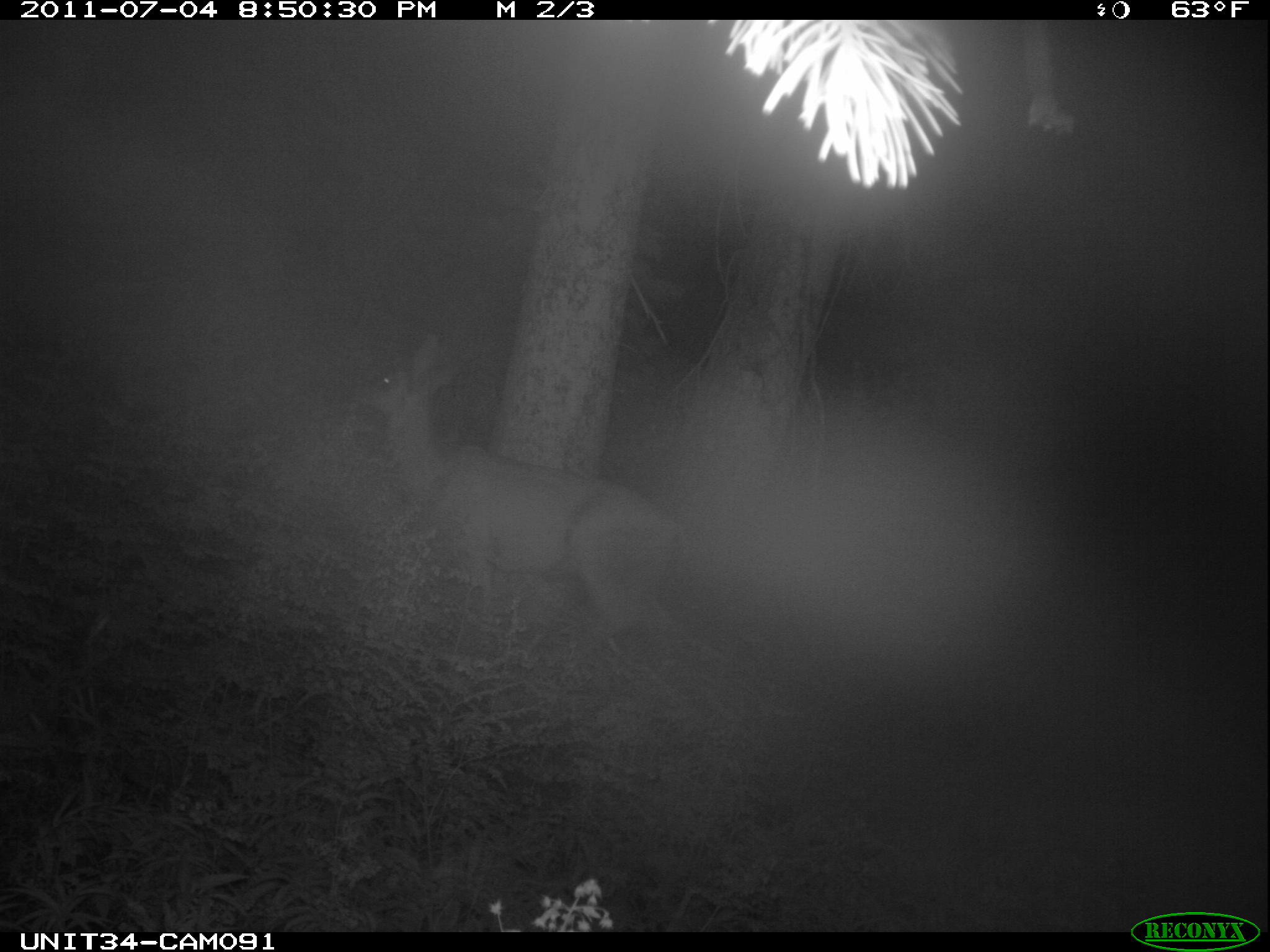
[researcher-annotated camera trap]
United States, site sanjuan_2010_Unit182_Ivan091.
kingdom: Animalia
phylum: Chordata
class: Mammalia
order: Artiodactyla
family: Cervidae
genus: Odocoileus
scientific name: Odocoileus hemionus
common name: mule deer